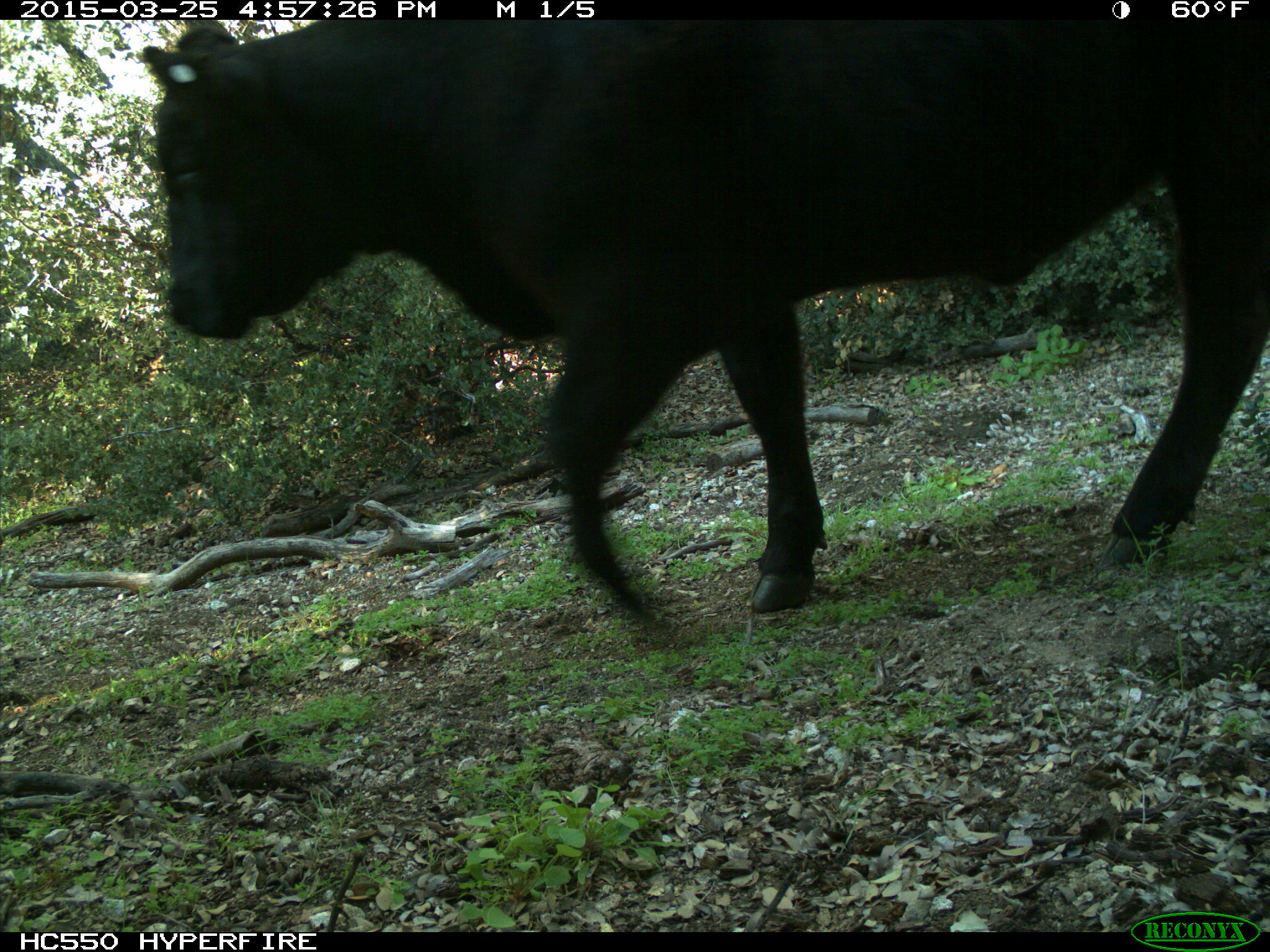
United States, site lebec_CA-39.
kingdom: Animalia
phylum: Chordata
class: Mammalia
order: Artiodactyla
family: Bovidae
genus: Bos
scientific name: Bos taurus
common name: domestic cow